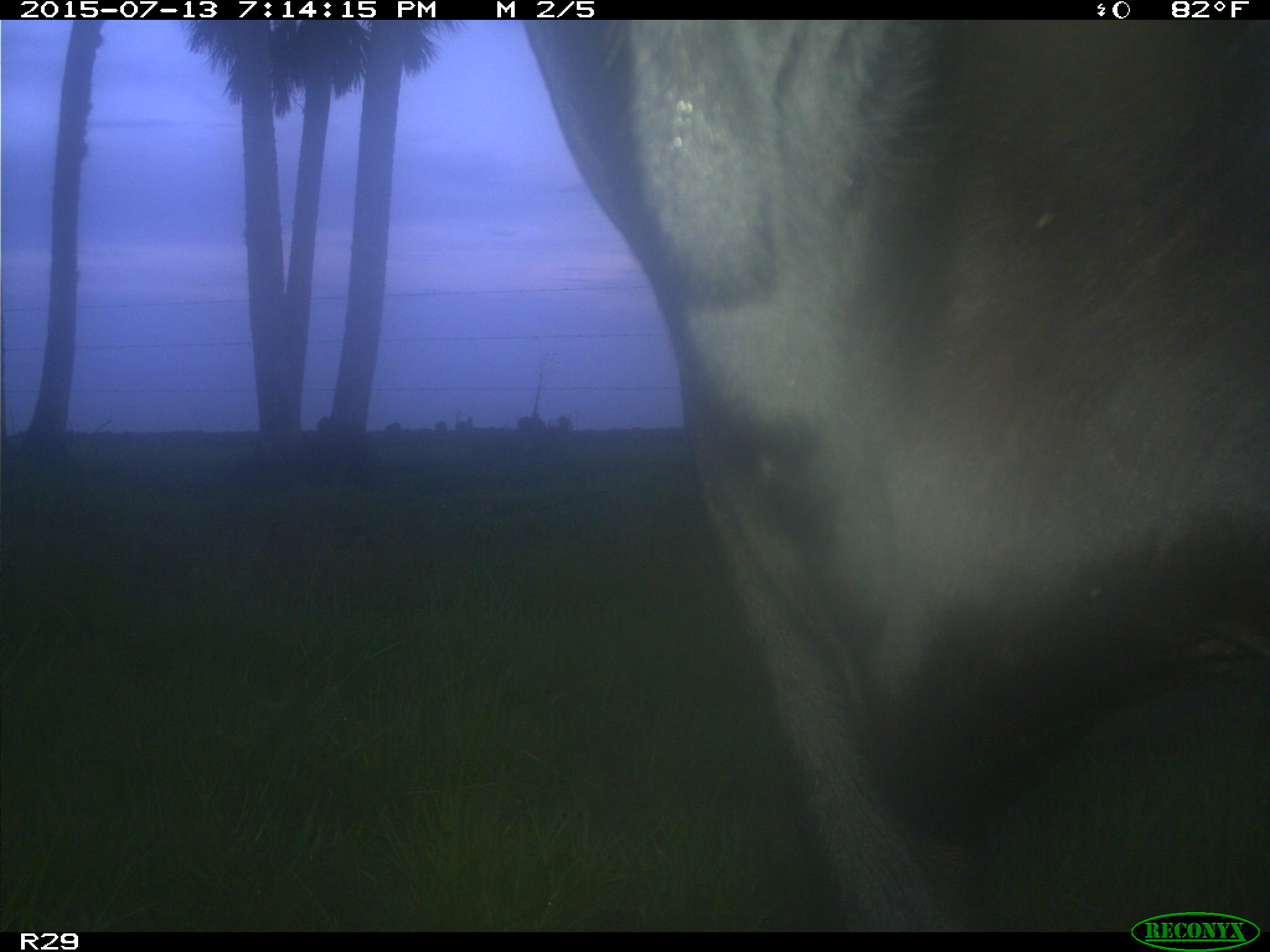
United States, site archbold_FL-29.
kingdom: Animalia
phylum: Chordata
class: Mammalia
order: Artiodactyla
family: Bovidae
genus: Bos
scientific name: Bos taurus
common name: domestic cow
Bos taurus (domestic cow).